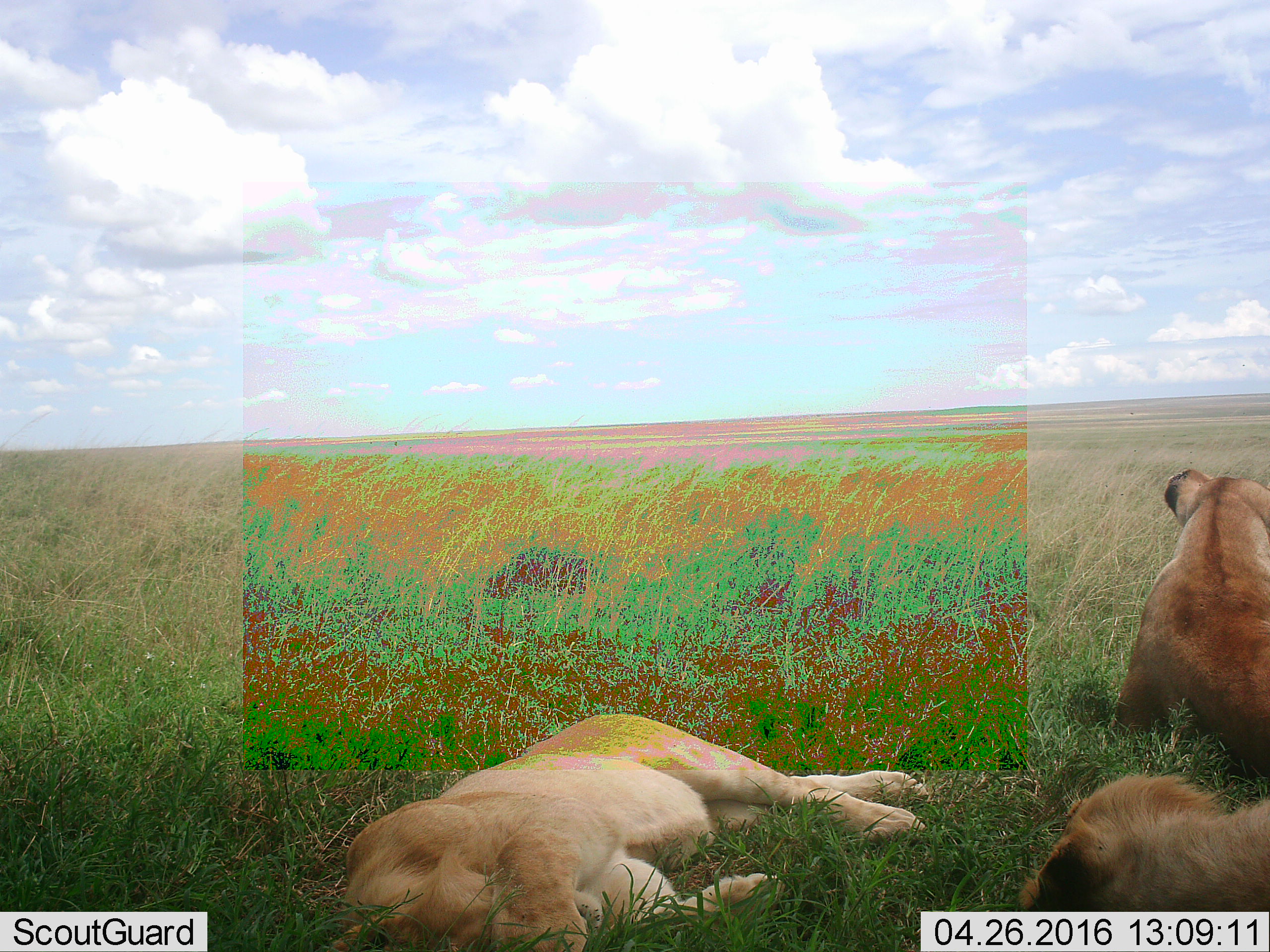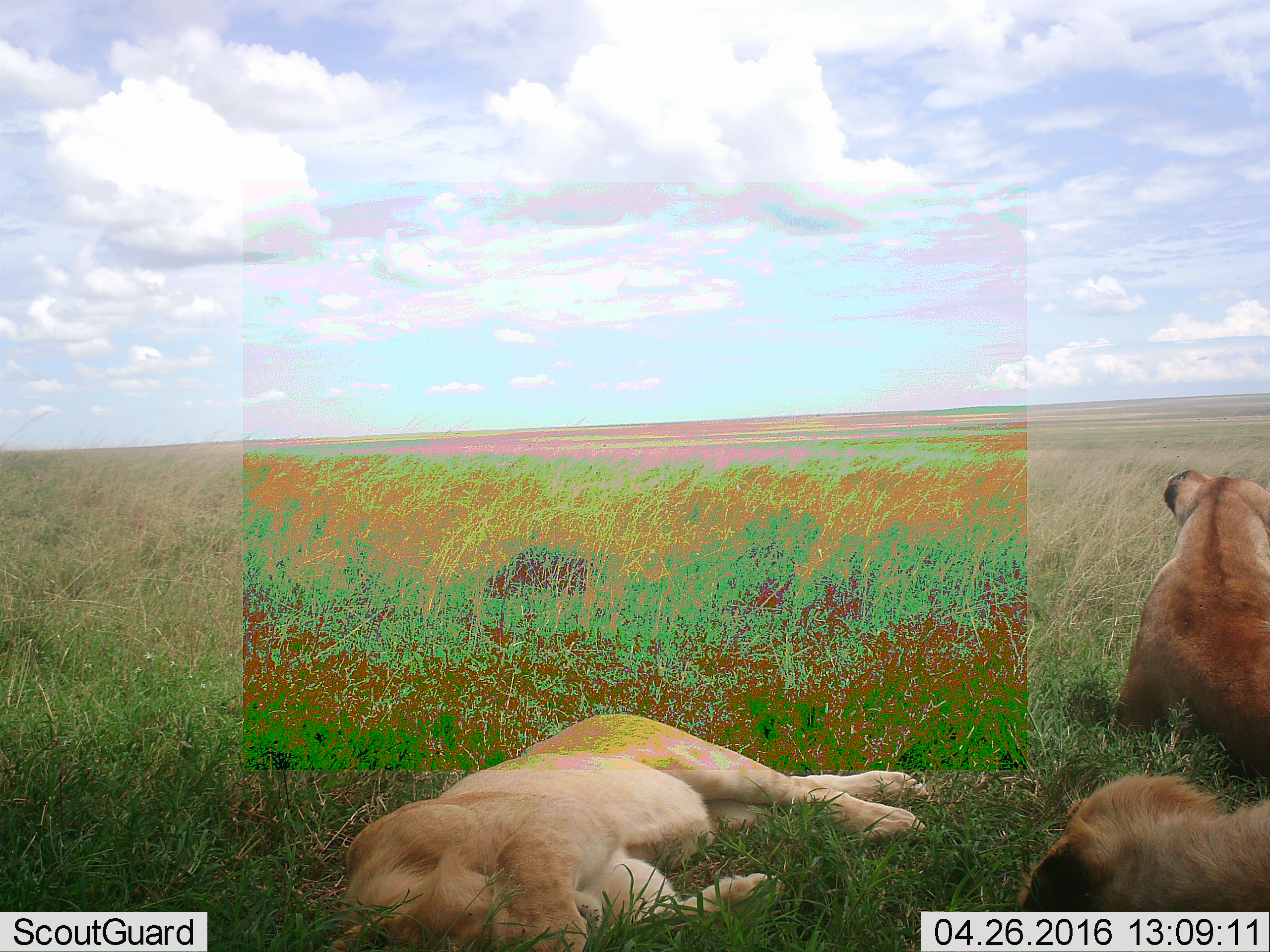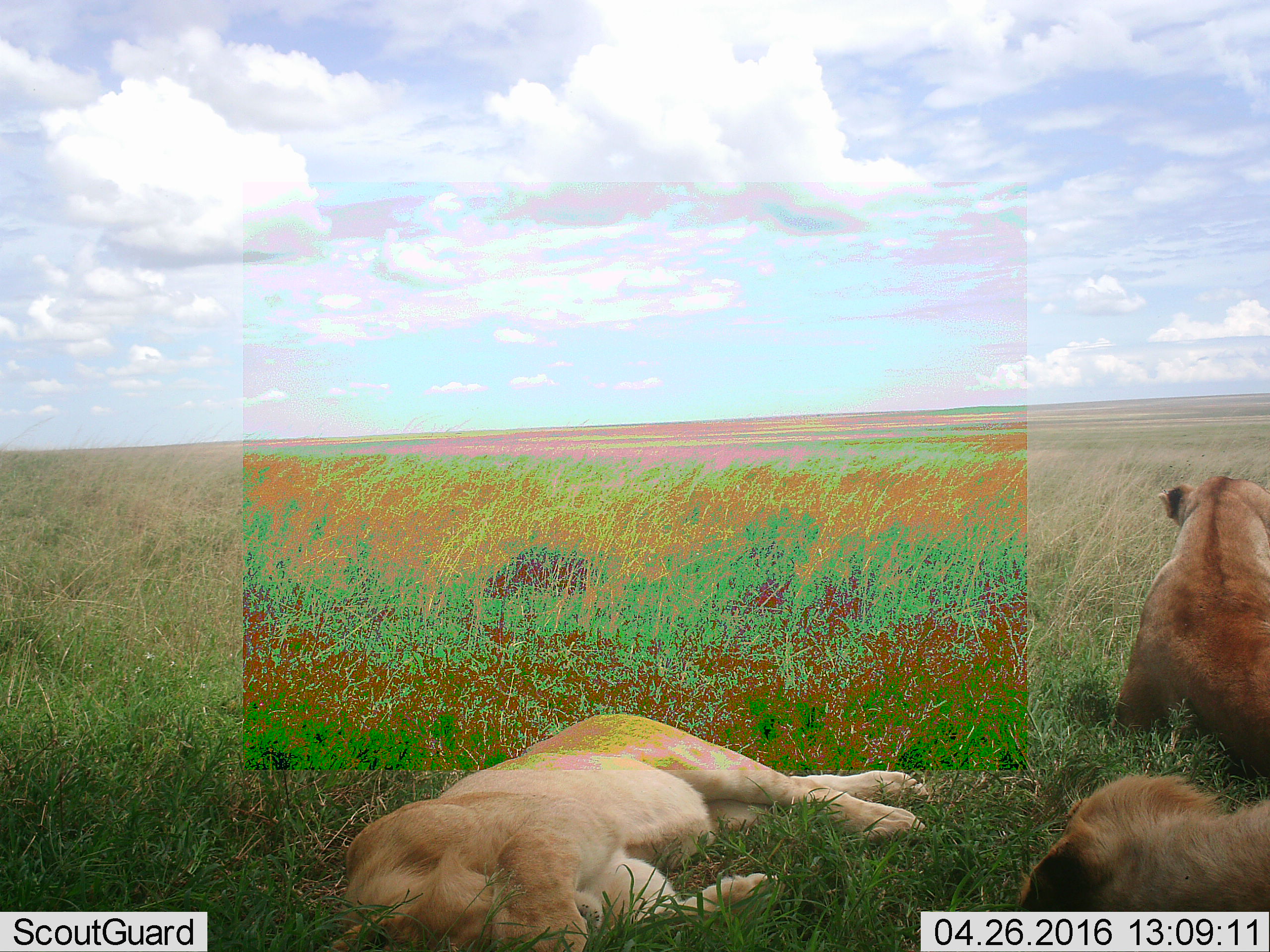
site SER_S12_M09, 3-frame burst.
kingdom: Animalia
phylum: Chordata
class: Mammalia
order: Carnivora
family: Felidae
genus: Panthera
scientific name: Panthera leo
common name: lion female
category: lionfemale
Lionfemale (lion female) (Panthera leo), count 3. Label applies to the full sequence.